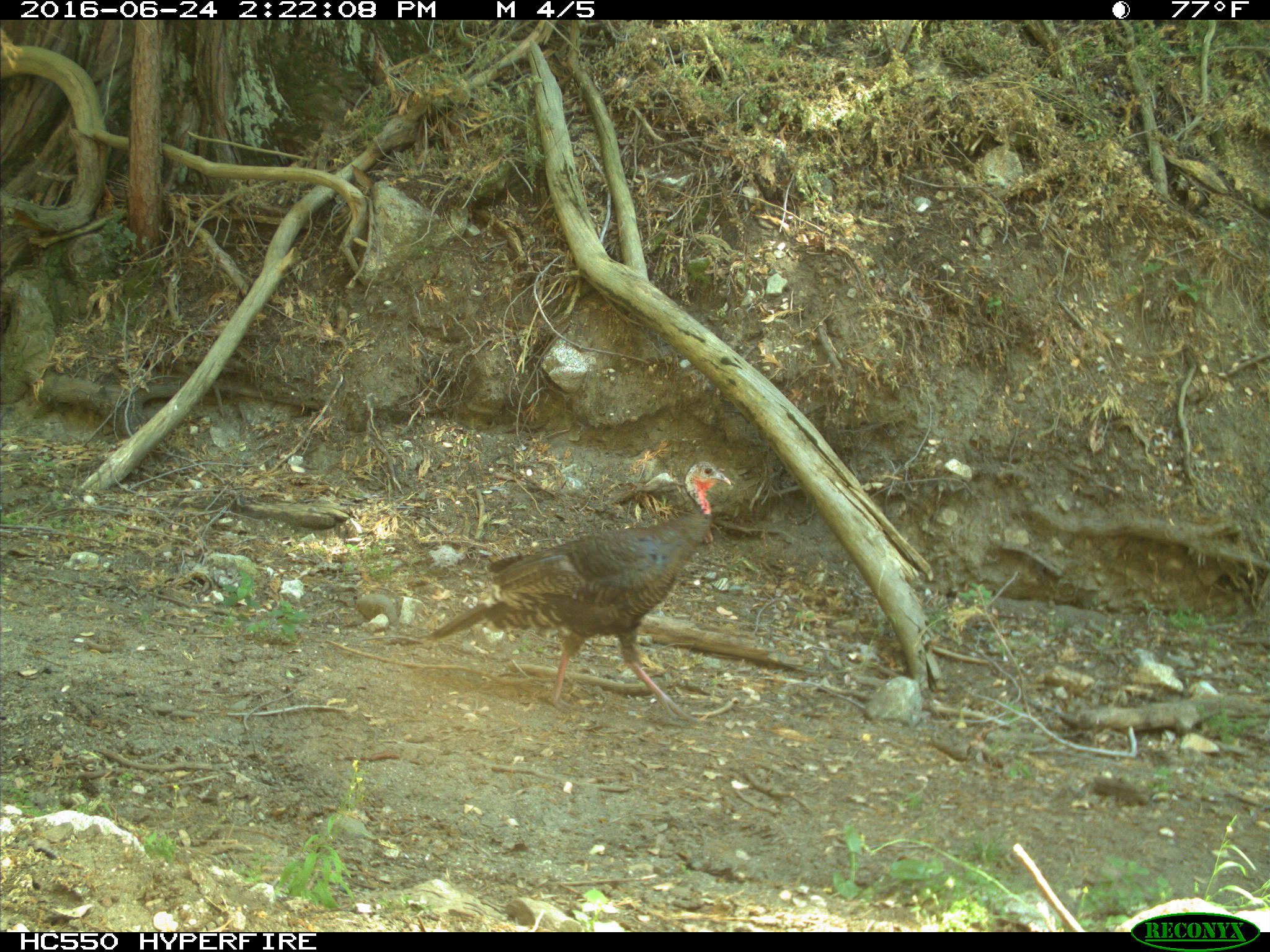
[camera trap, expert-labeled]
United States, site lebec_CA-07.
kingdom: Animalia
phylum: Chordata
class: Mammalia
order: Carnivora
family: Canidae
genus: Canis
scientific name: Canis latrans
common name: coyote